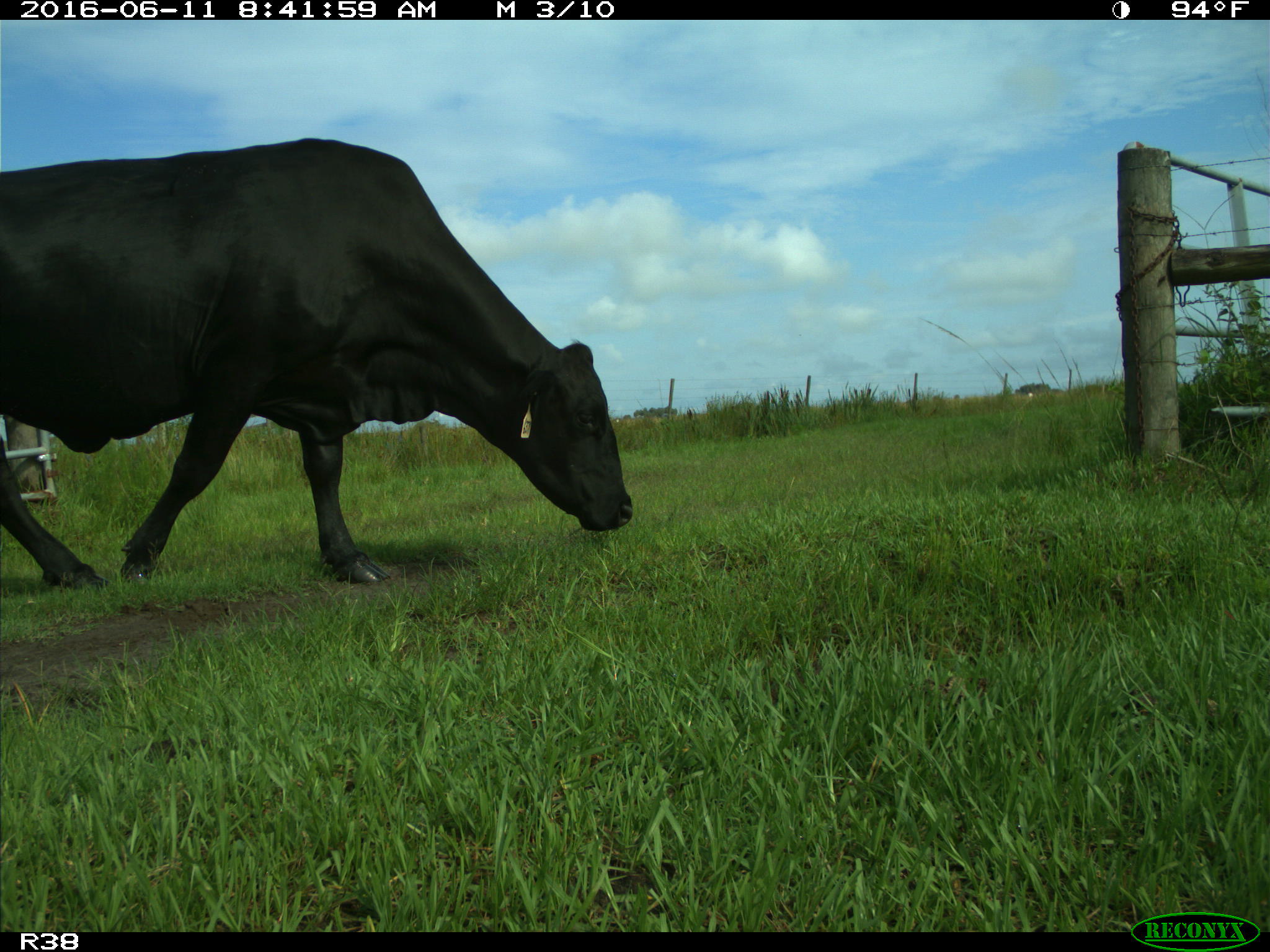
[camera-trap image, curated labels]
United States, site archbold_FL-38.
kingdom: Animalia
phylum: Chordata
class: Mammalia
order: Artiodactyla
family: Bovidae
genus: Bos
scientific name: Bos taurus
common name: domestic cow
Bos taurus (domestic cow).